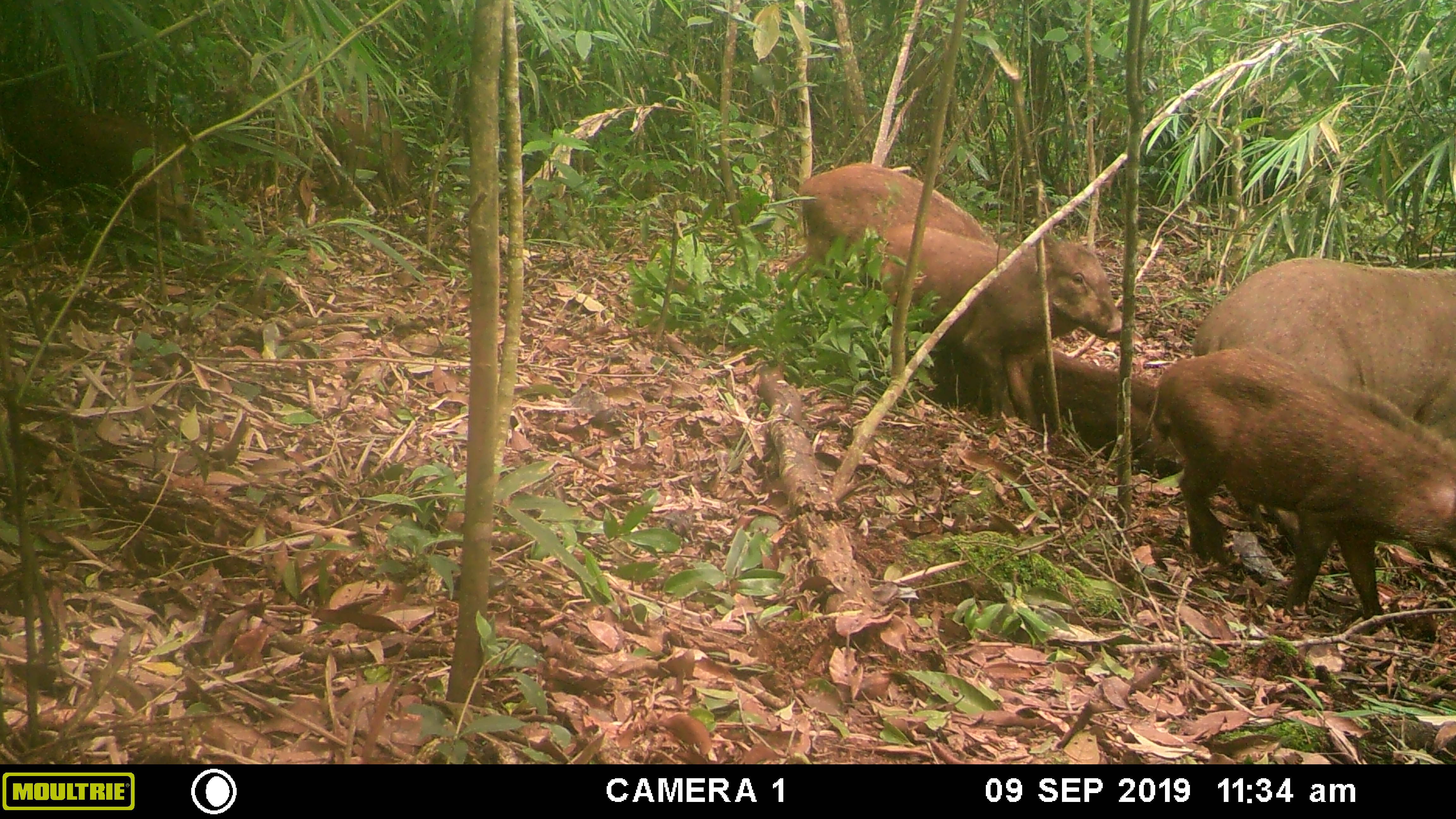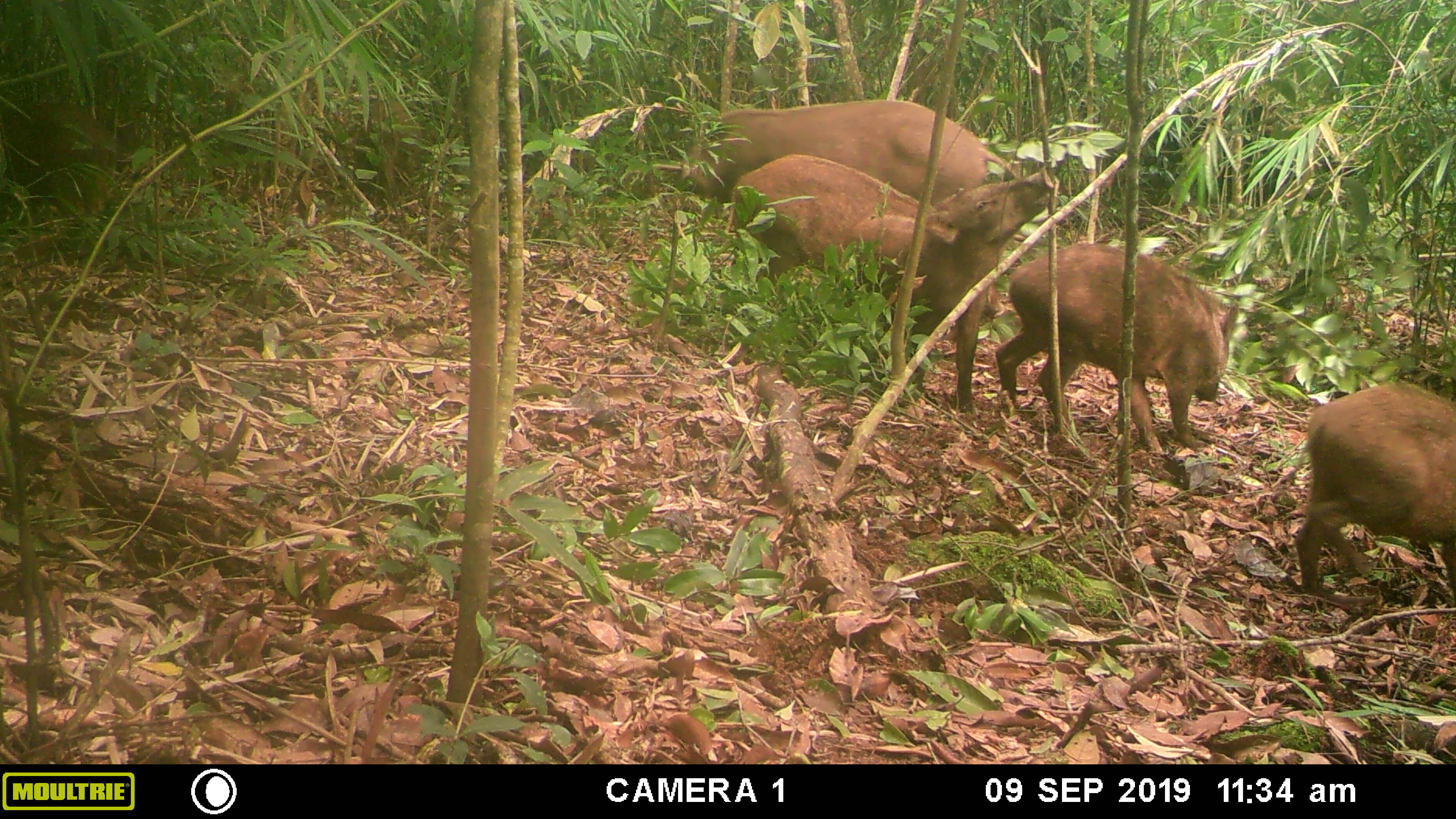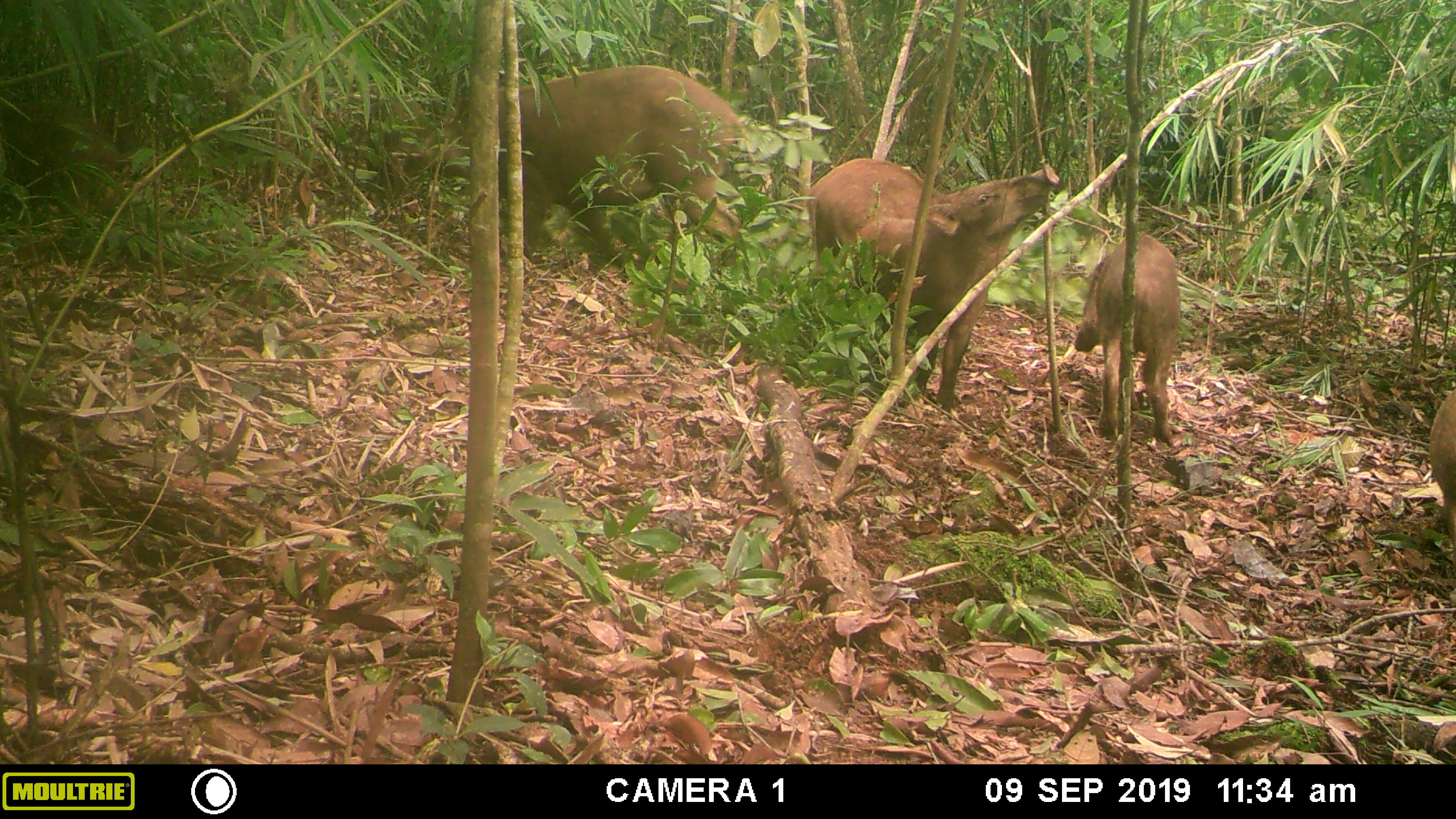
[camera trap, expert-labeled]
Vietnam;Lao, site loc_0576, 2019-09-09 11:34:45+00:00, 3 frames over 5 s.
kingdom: Animalia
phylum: Chordata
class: Mammalia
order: Artiodactyla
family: Suidae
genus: Sus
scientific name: Sus scrofa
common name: eurasian wild pig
Eurasian wild pig (Sus scrofa). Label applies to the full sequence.